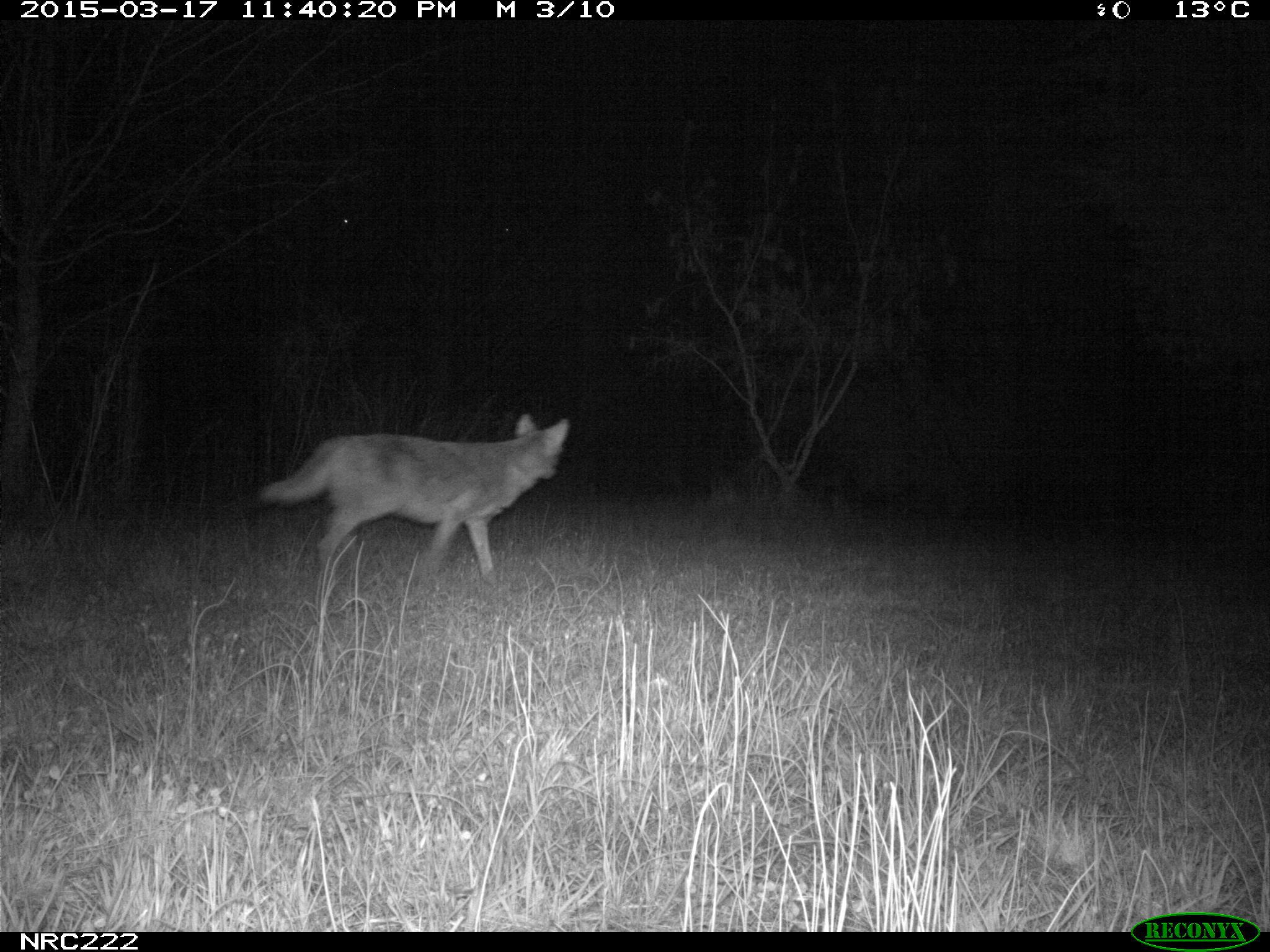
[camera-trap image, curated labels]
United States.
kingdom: Animalia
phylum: Chordata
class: Mammalia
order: Carnivora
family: Canidae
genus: Canis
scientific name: Canis latrans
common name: coyote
Coyote (Canis latrans).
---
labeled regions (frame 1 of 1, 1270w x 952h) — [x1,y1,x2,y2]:
Coyote: [247,407,579,595]